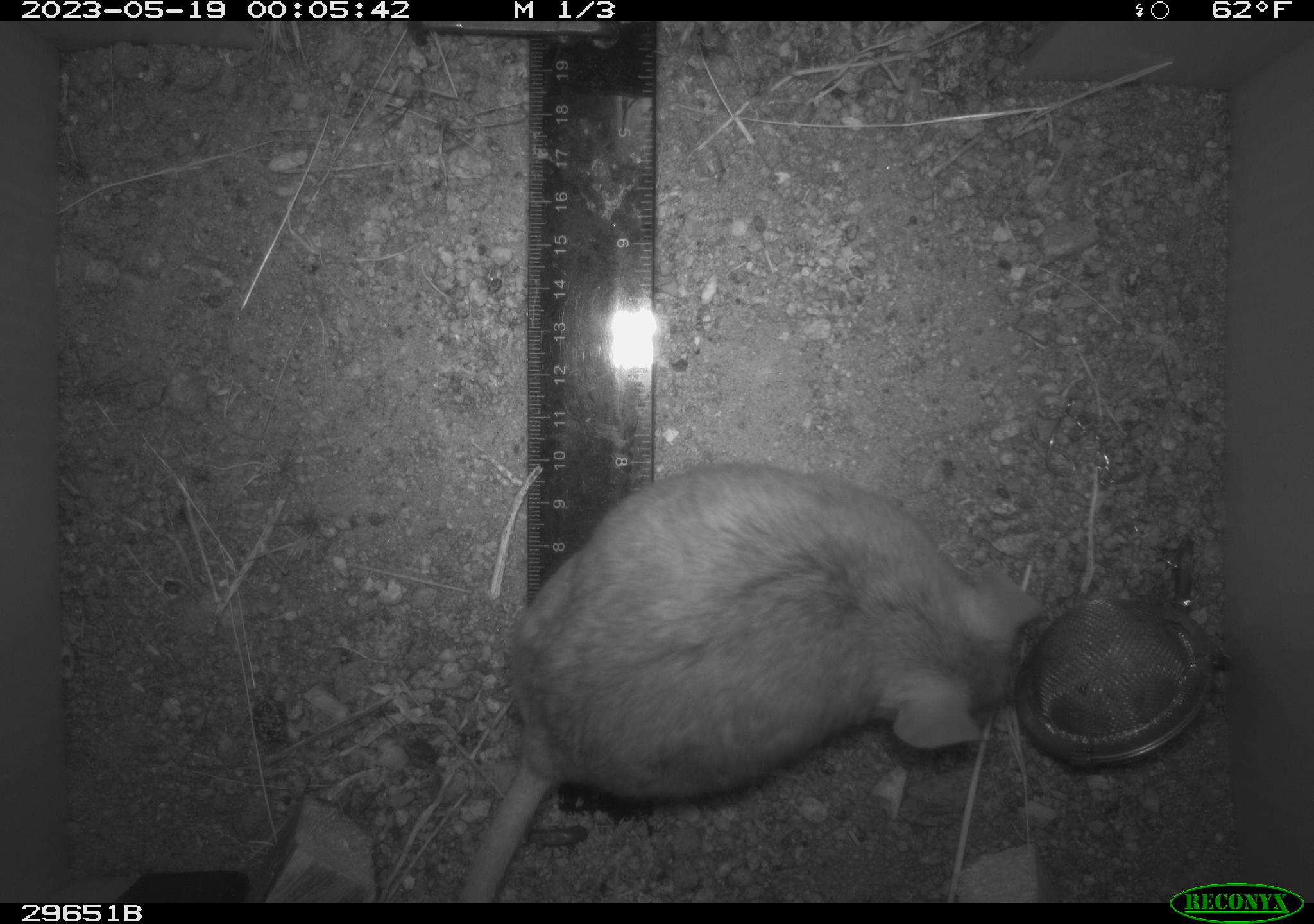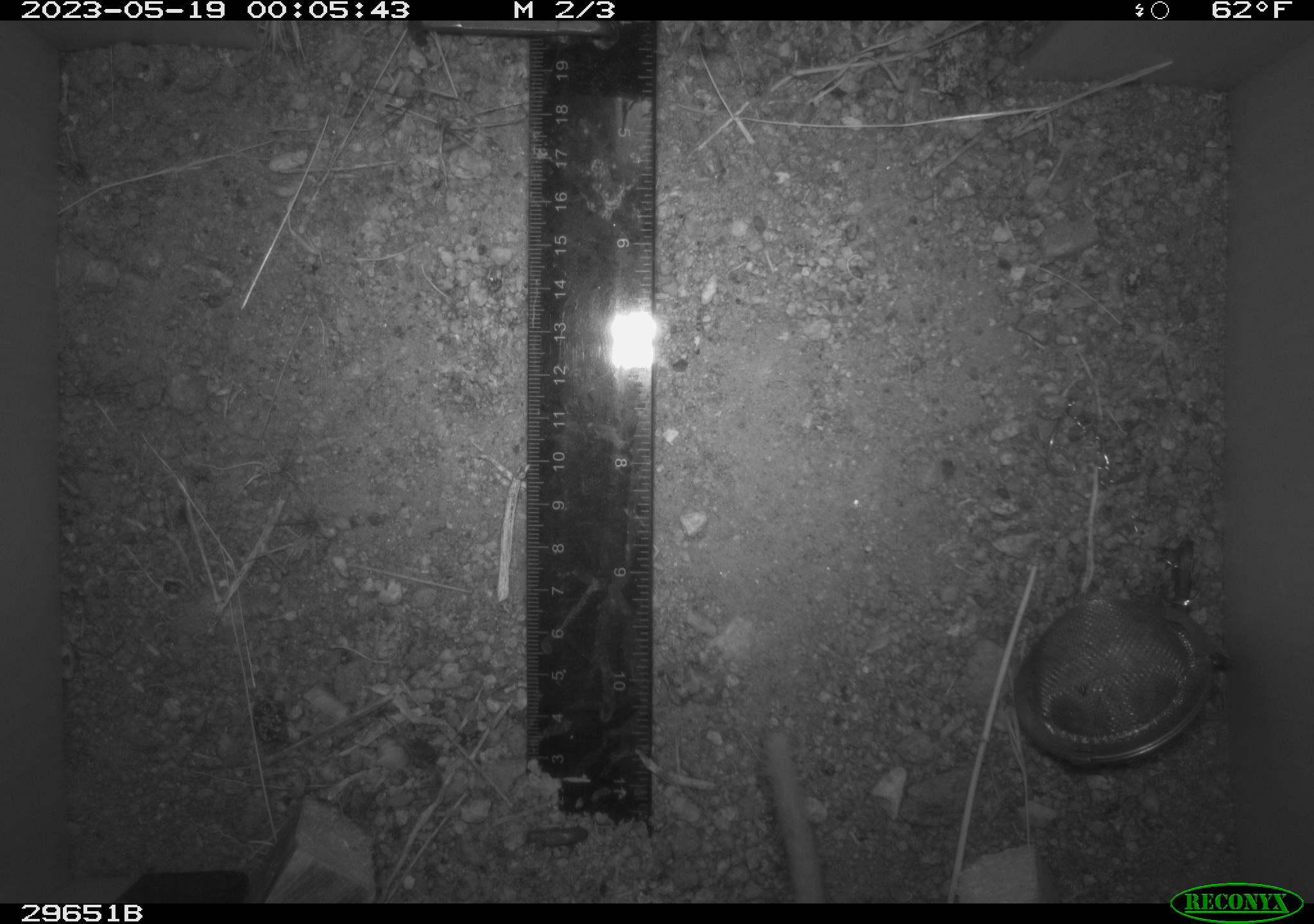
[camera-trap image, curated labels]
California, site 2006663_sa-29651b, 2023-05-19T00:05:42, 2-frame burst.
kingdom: Animalia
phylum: Chordata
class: Mammalia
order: Rodentia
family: Cricetidae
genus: Neotoma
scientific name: Neotoma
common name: pack rat or woodrat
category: neotoma species